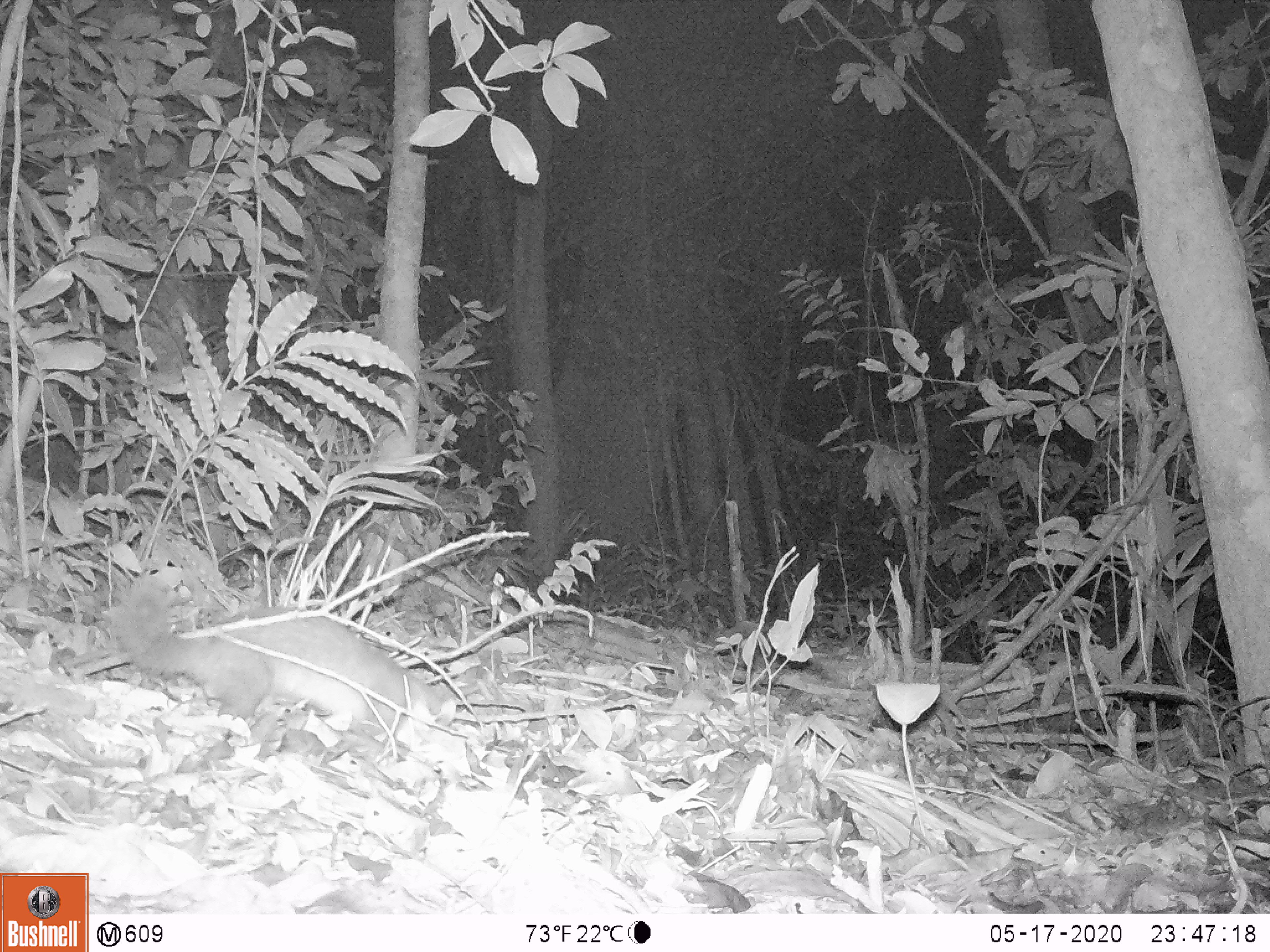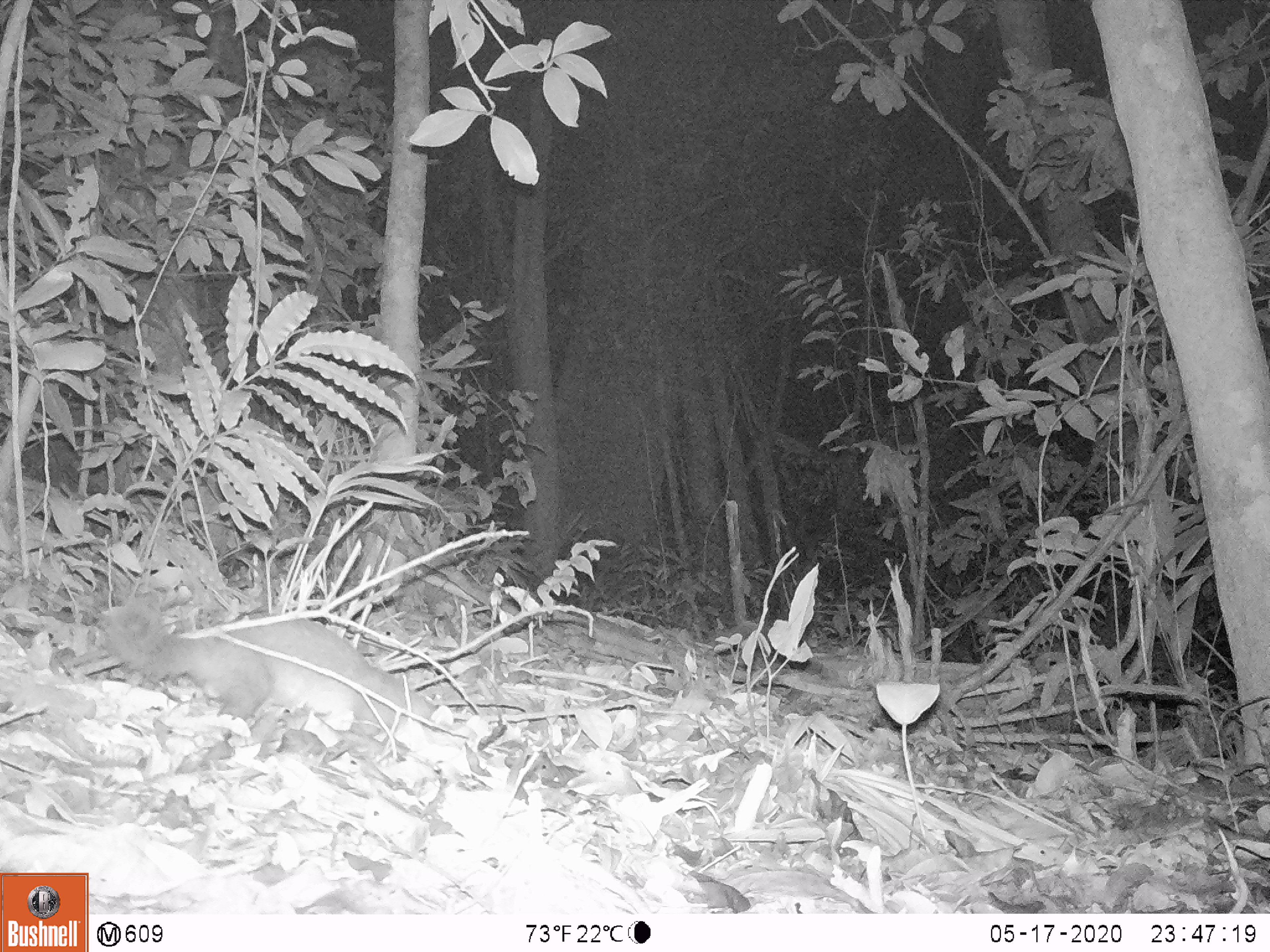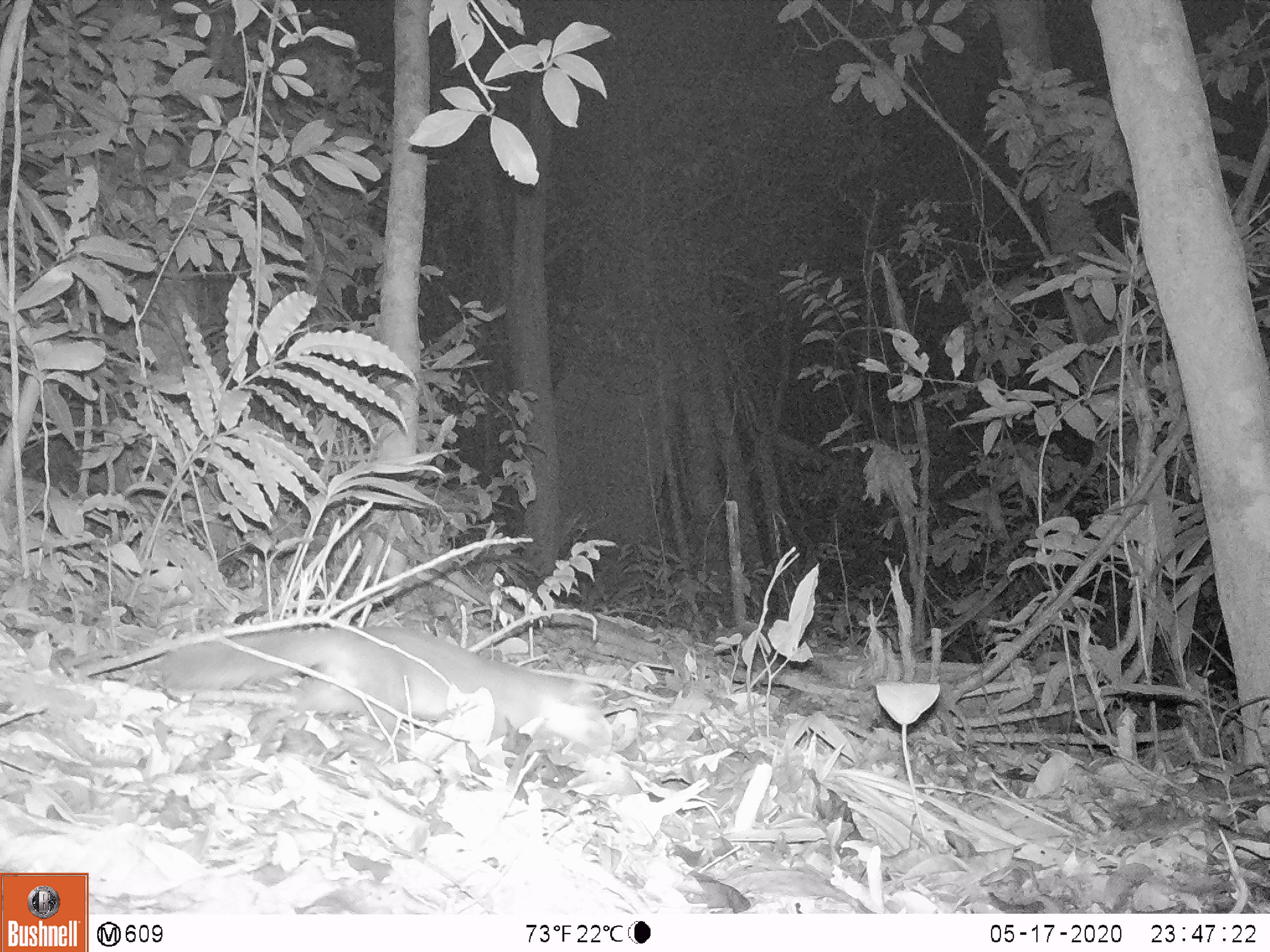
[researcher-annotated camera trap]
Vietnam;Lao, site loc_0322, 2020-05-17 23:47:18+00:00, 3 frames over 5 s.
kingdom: Animalia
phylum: Chordata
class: Mammalia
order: Carnivora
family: Mustelidae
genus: Melogale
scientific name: Melogale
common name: ferret badger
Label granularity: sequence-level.